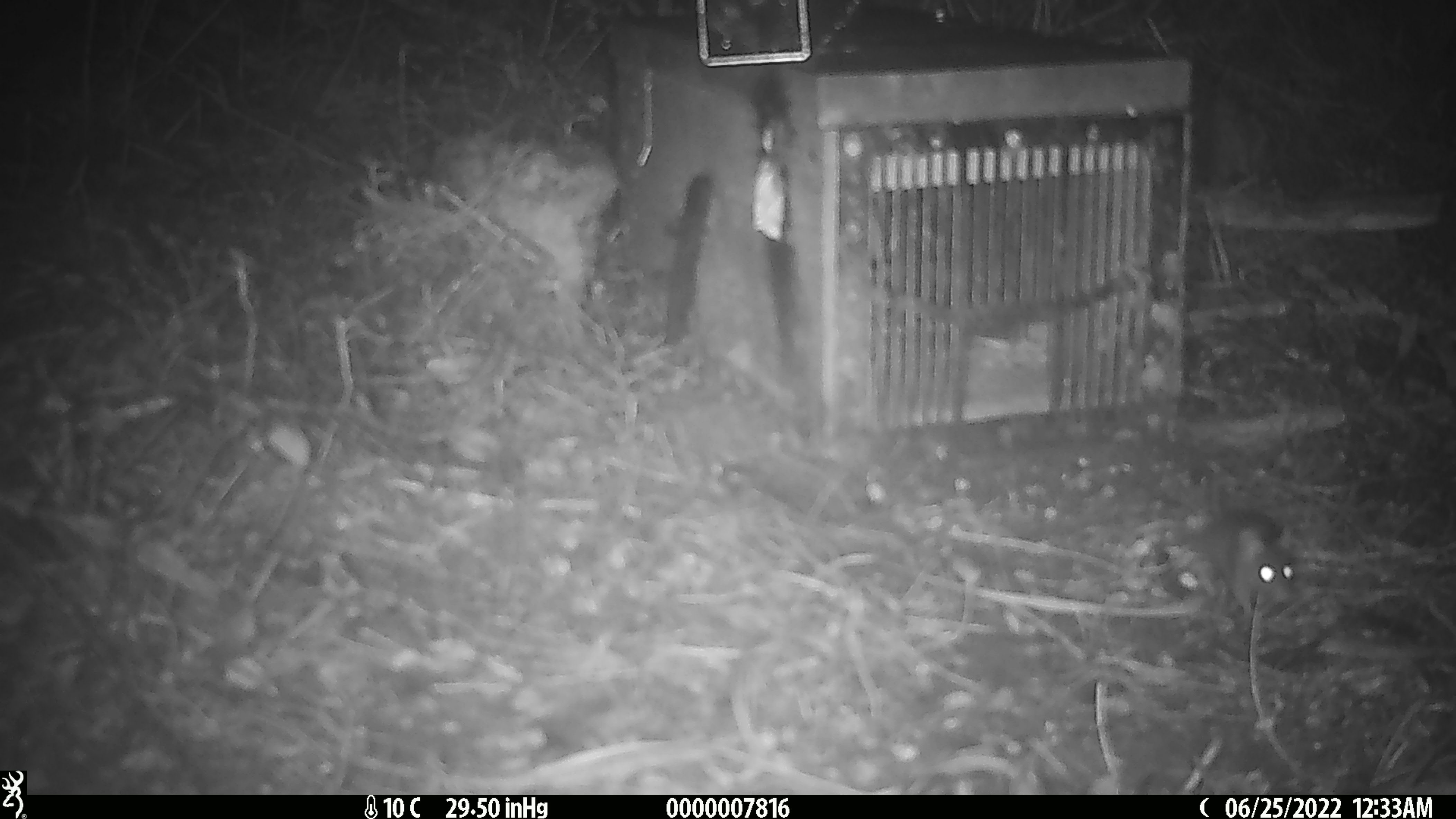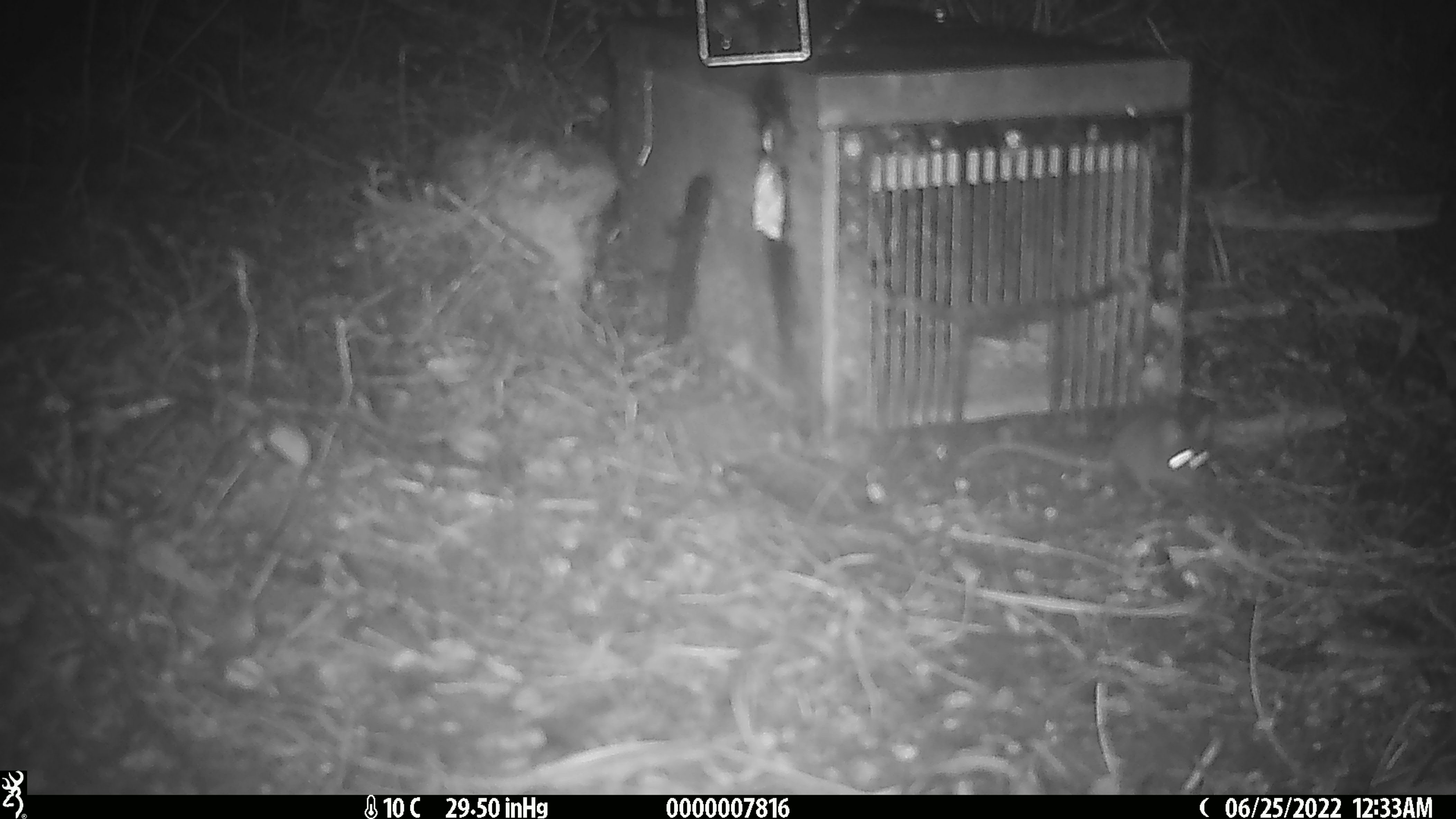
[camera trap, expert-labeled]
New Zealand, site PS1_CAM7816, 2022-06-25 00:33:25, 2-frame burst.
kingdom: Animalia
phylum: Chordata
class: Mammalia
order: Rodentia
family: Muridae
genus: Mus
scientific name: Mus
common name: mouse